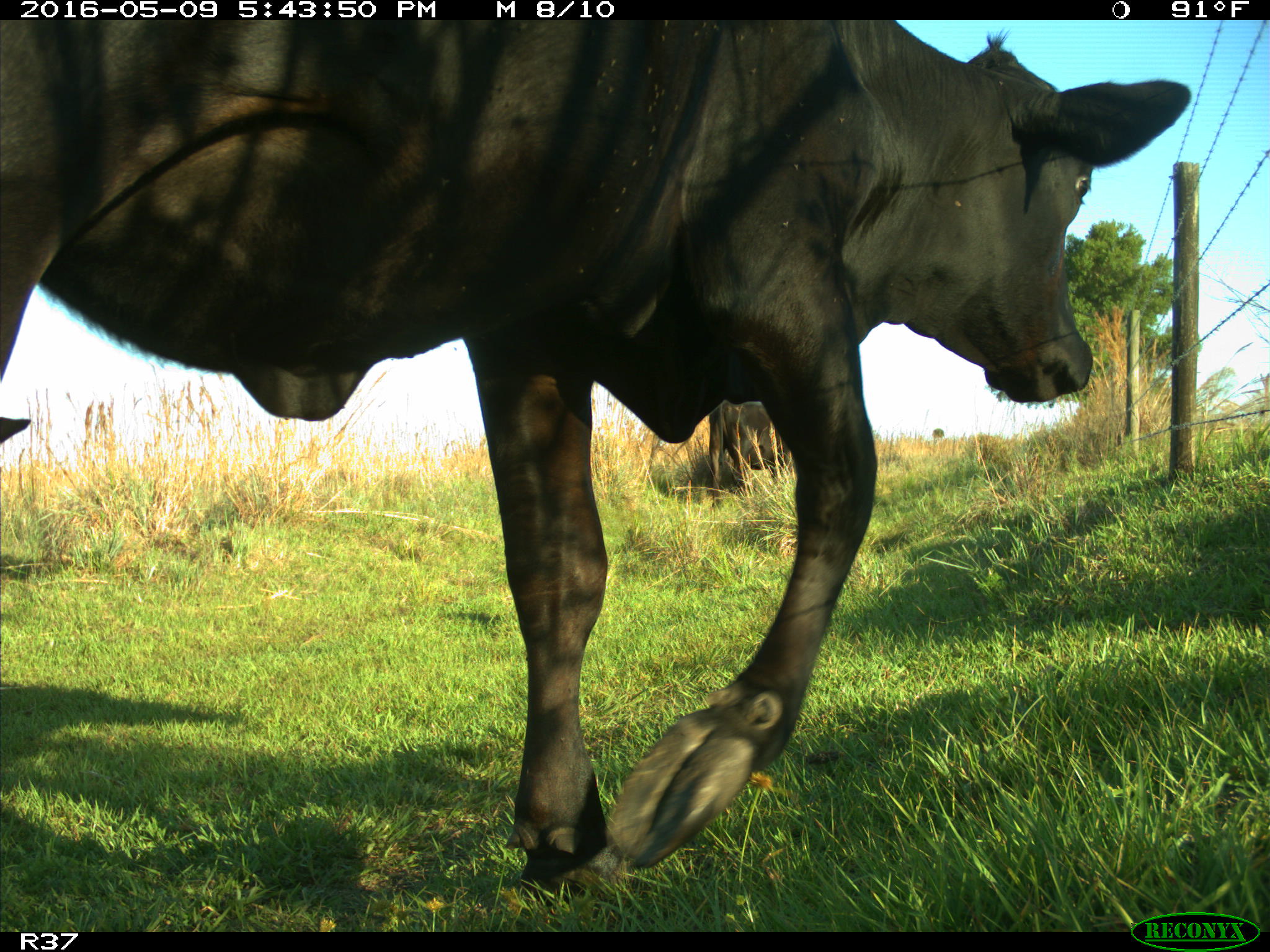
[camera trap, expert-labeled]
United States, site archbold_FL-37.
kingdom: Animalia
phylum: Chordata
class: Mammalia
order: Artiodactyla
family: Bovidae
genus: Bos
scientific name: Bos taurus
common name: domestic cow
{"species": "Bos taurus (domestic cow)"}